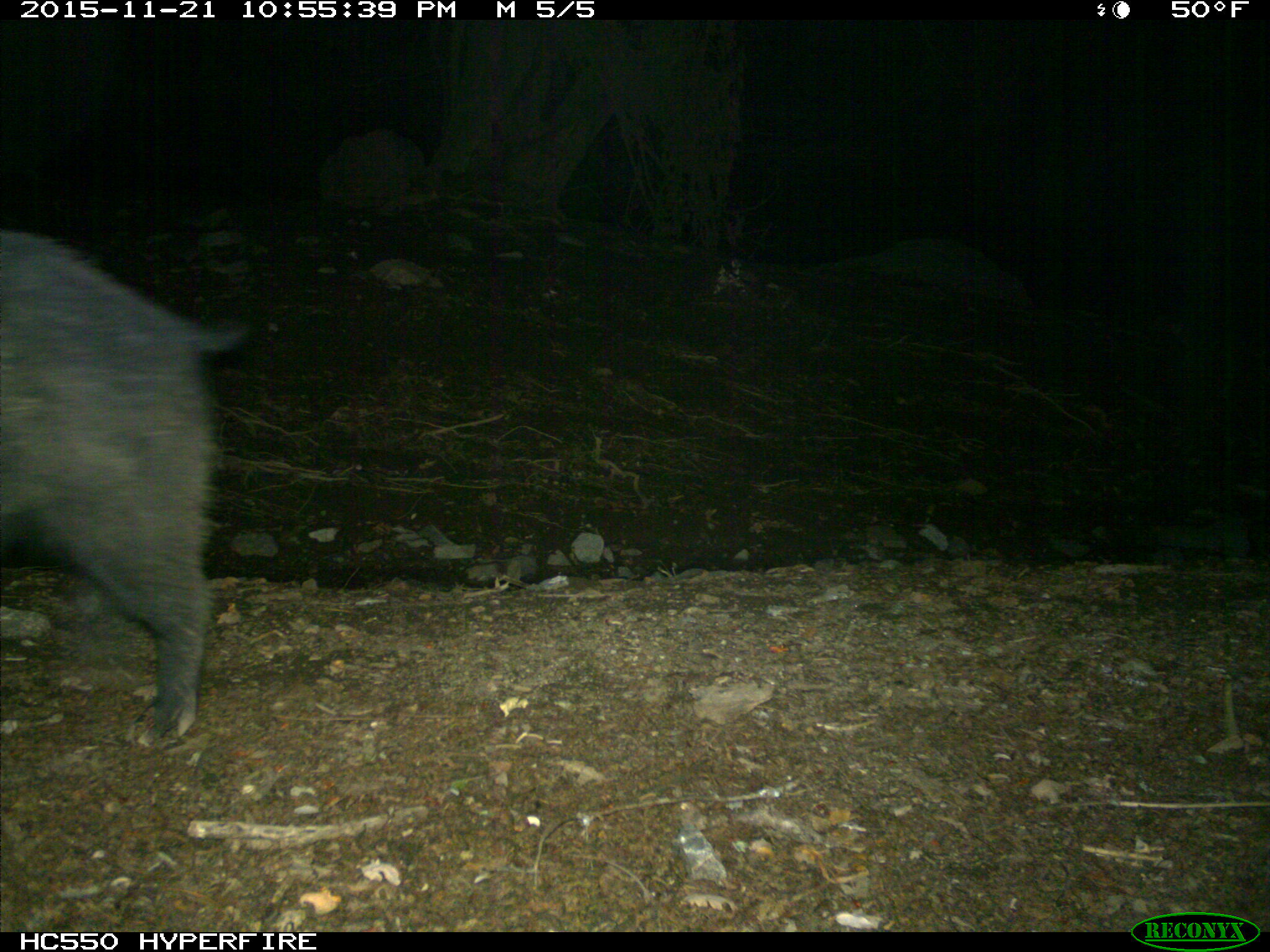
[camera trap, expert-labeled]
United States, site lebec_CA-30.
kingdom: Animalia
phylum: Chordata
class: Mammalia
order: Artiodactyla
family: Suidae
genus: Sus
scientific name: Sus scrofa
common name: wild boar